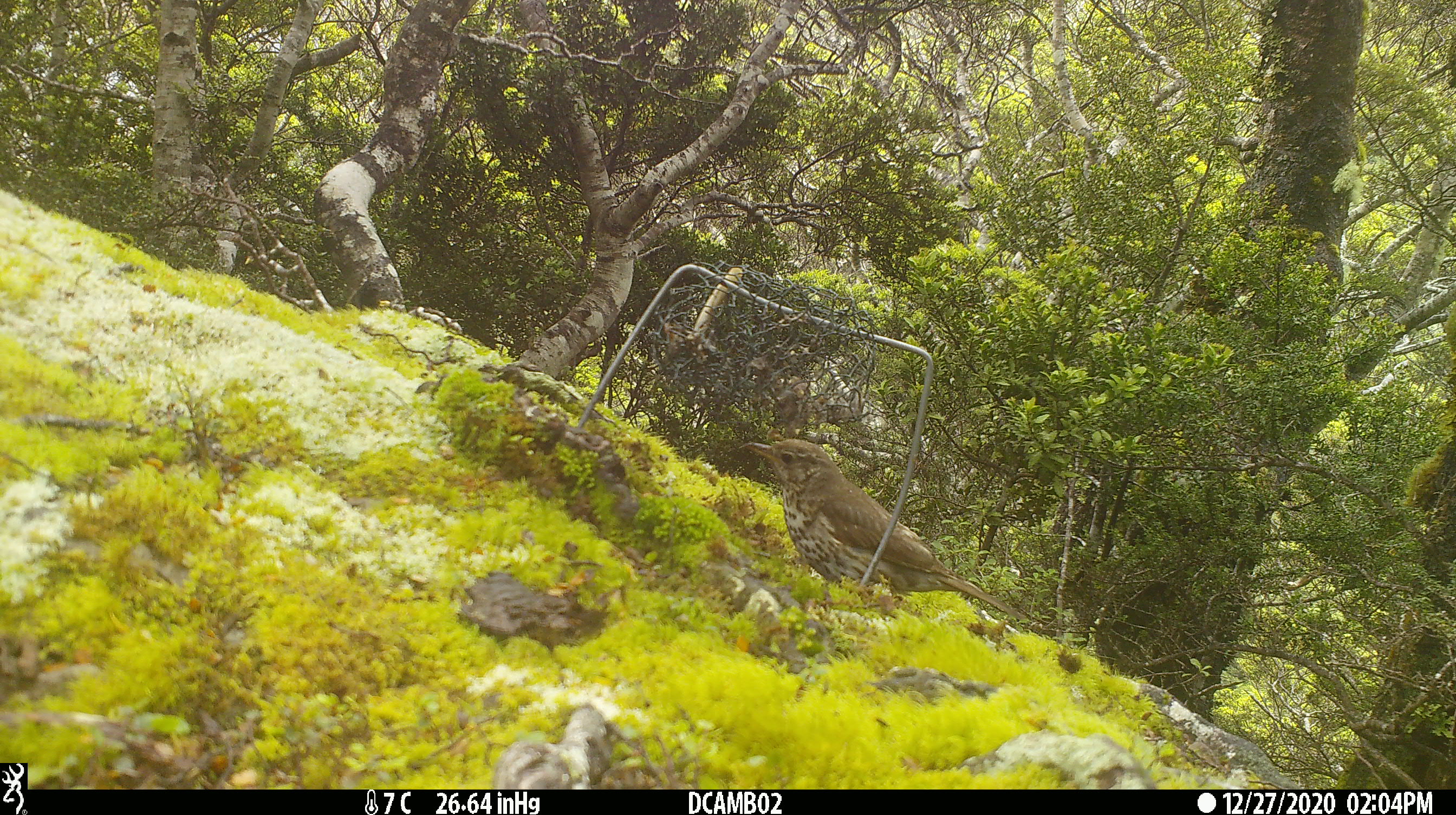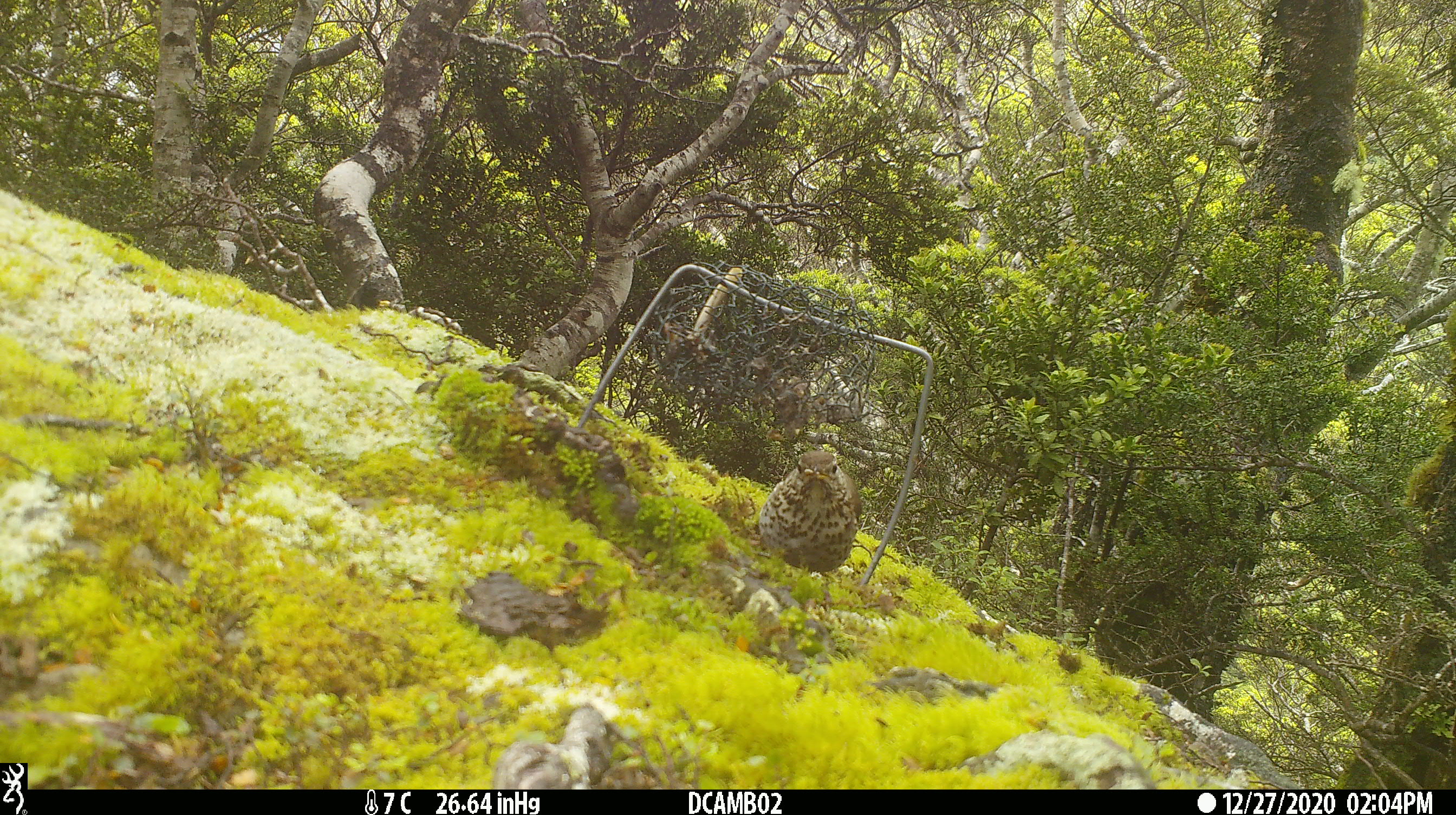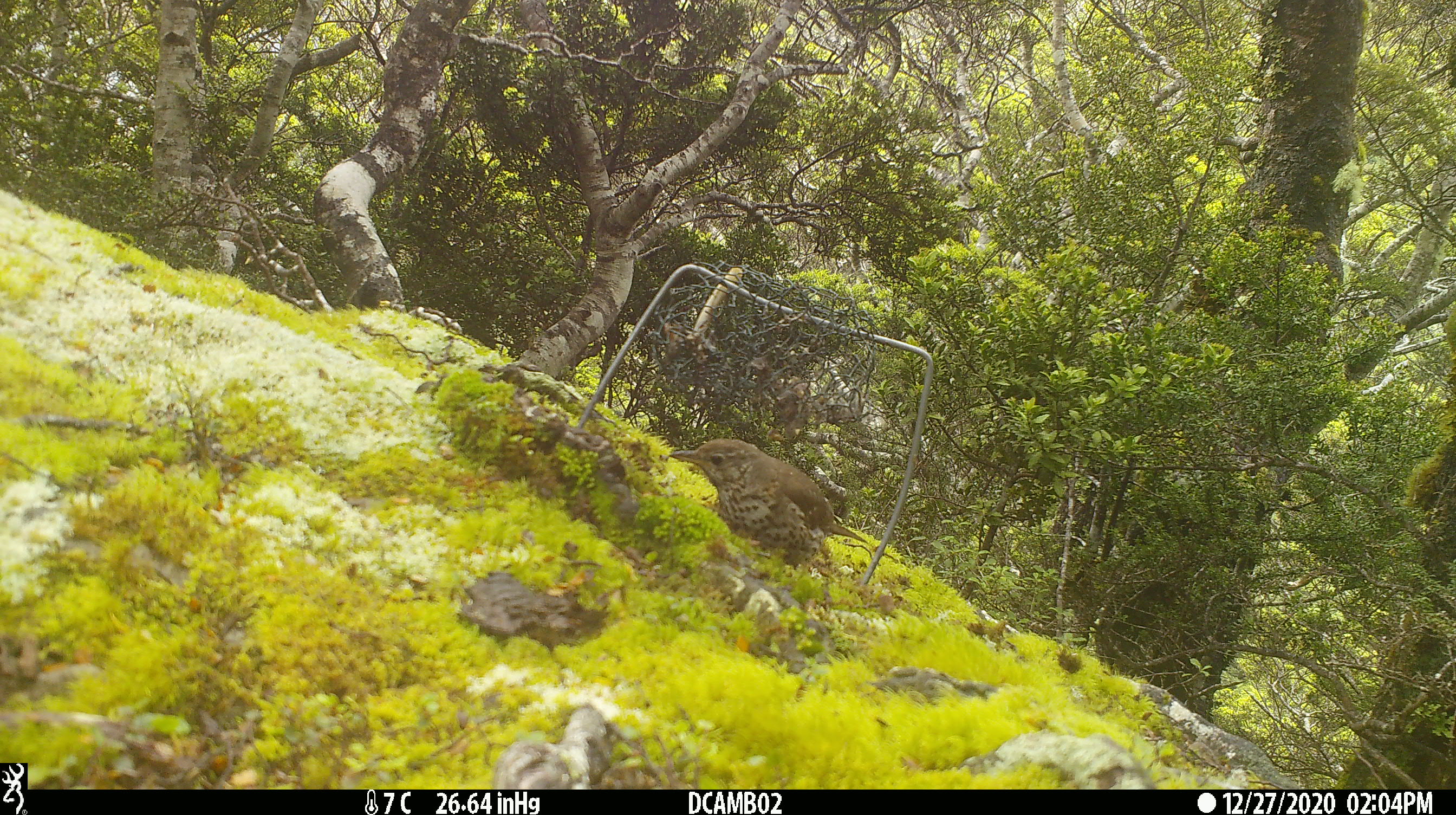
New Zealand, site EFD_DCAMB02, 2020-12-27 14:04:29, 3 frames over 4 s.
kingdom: Animalia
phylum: Chordata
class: Aves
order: Passeriformes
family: Turdidae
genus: Turdus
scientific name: Turdus philomelos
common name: song thrush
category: thrush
Thrush (song thrush) (Turdus philomelos).